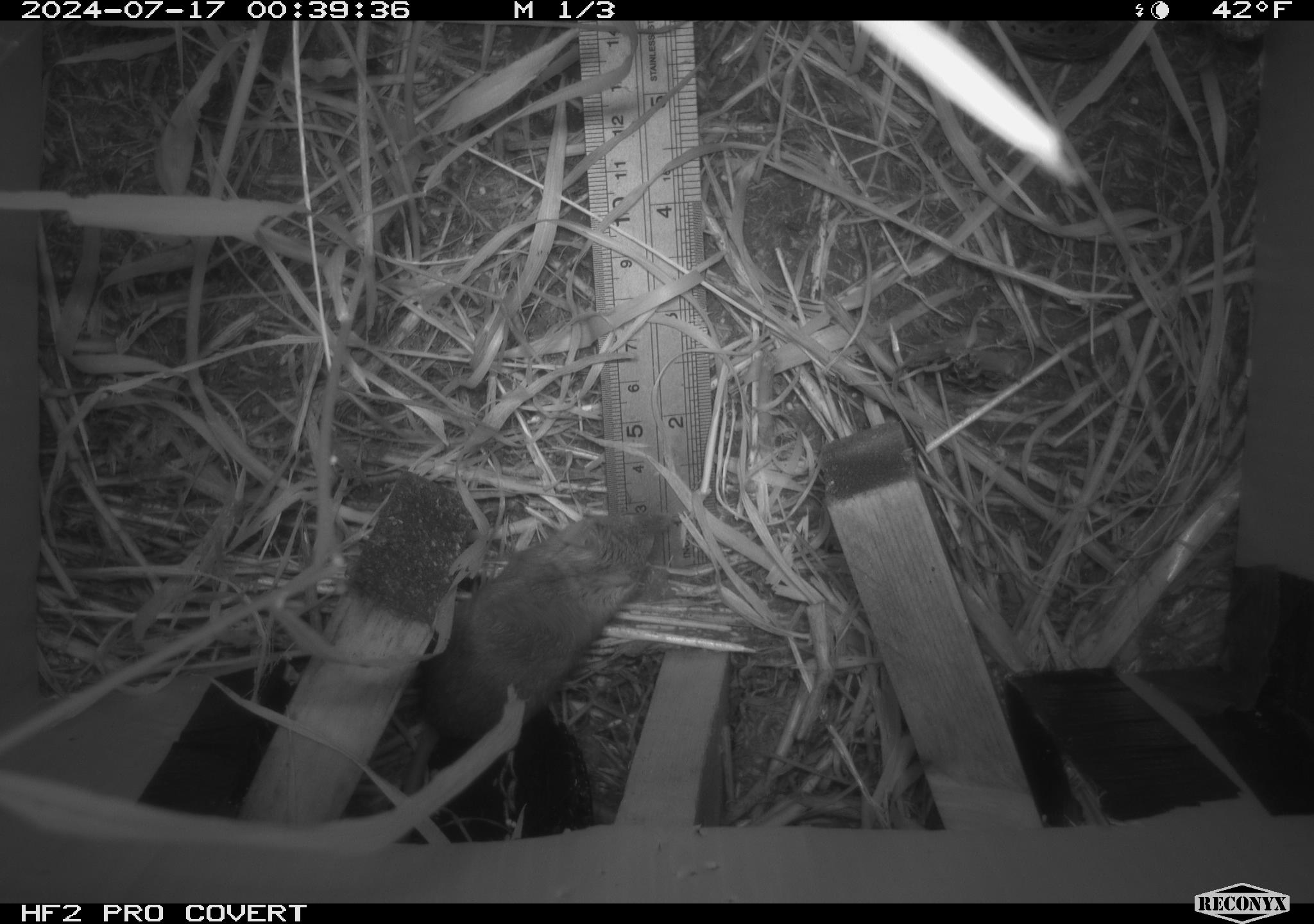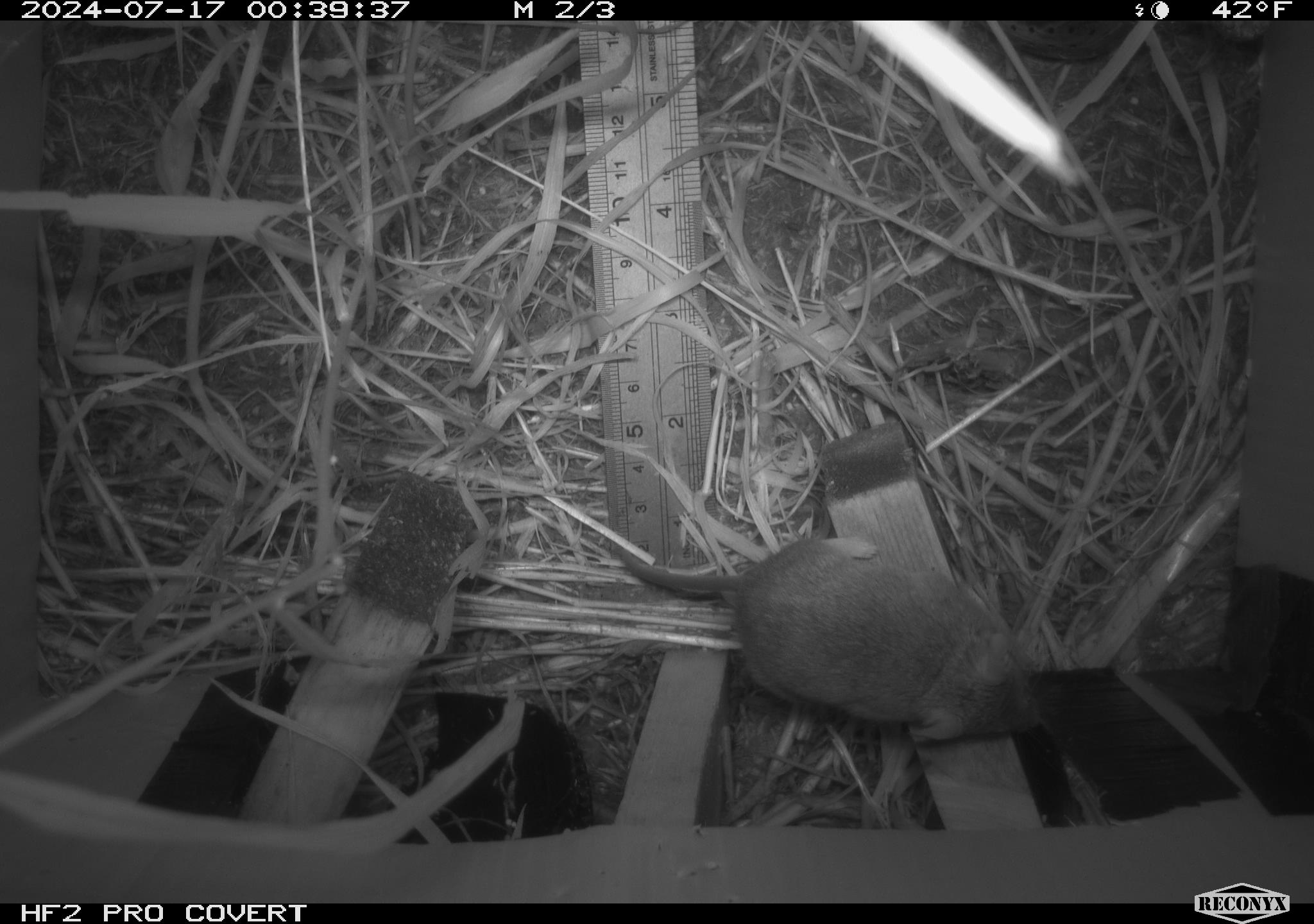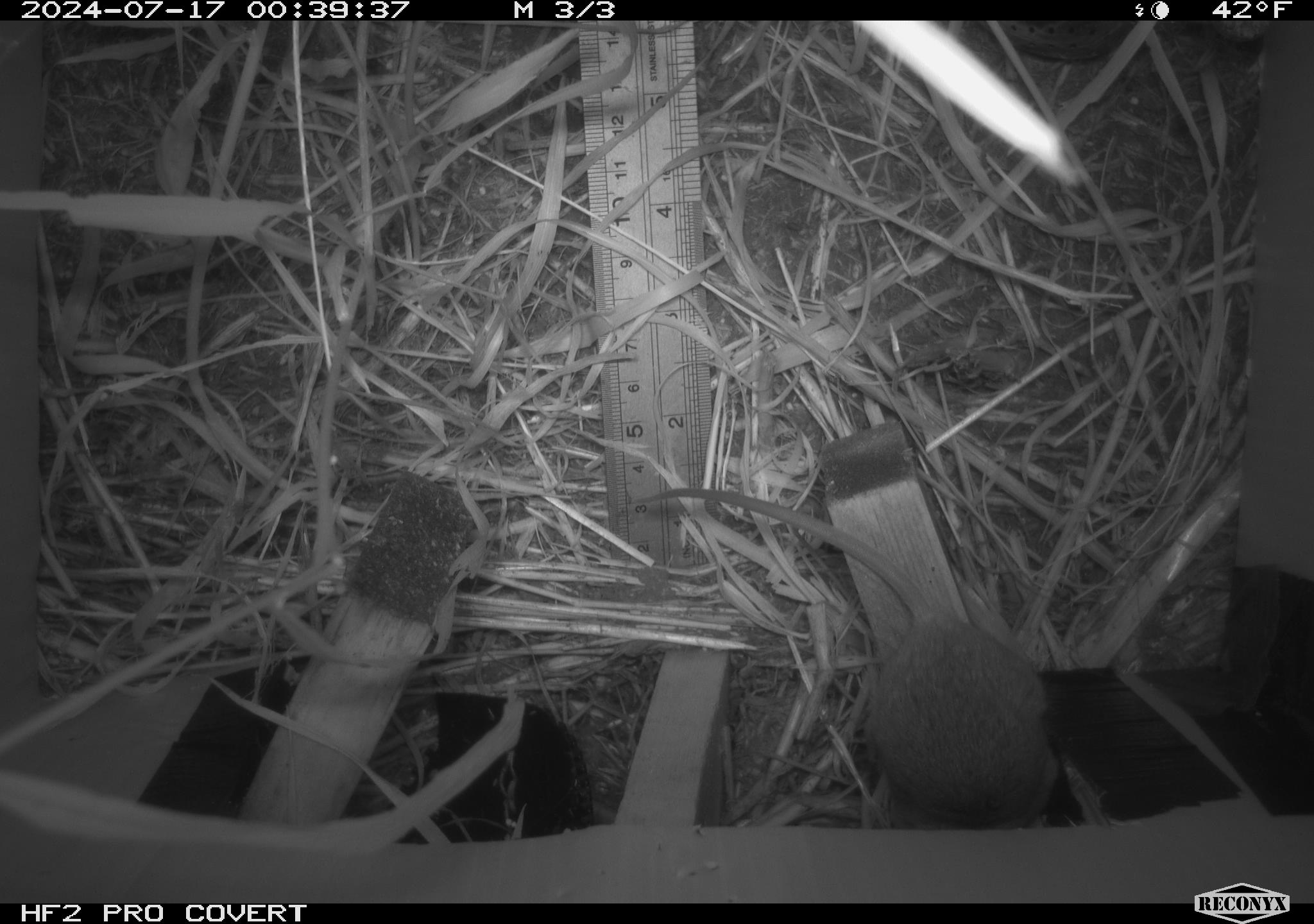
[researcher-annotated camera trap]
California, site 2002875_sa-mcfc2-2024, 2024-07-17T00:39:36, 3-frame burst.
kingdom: Animalia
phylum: Chordata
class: Mammalia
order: Rodentia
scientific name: Rodentia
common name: rodent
Rodent (Rodentia).